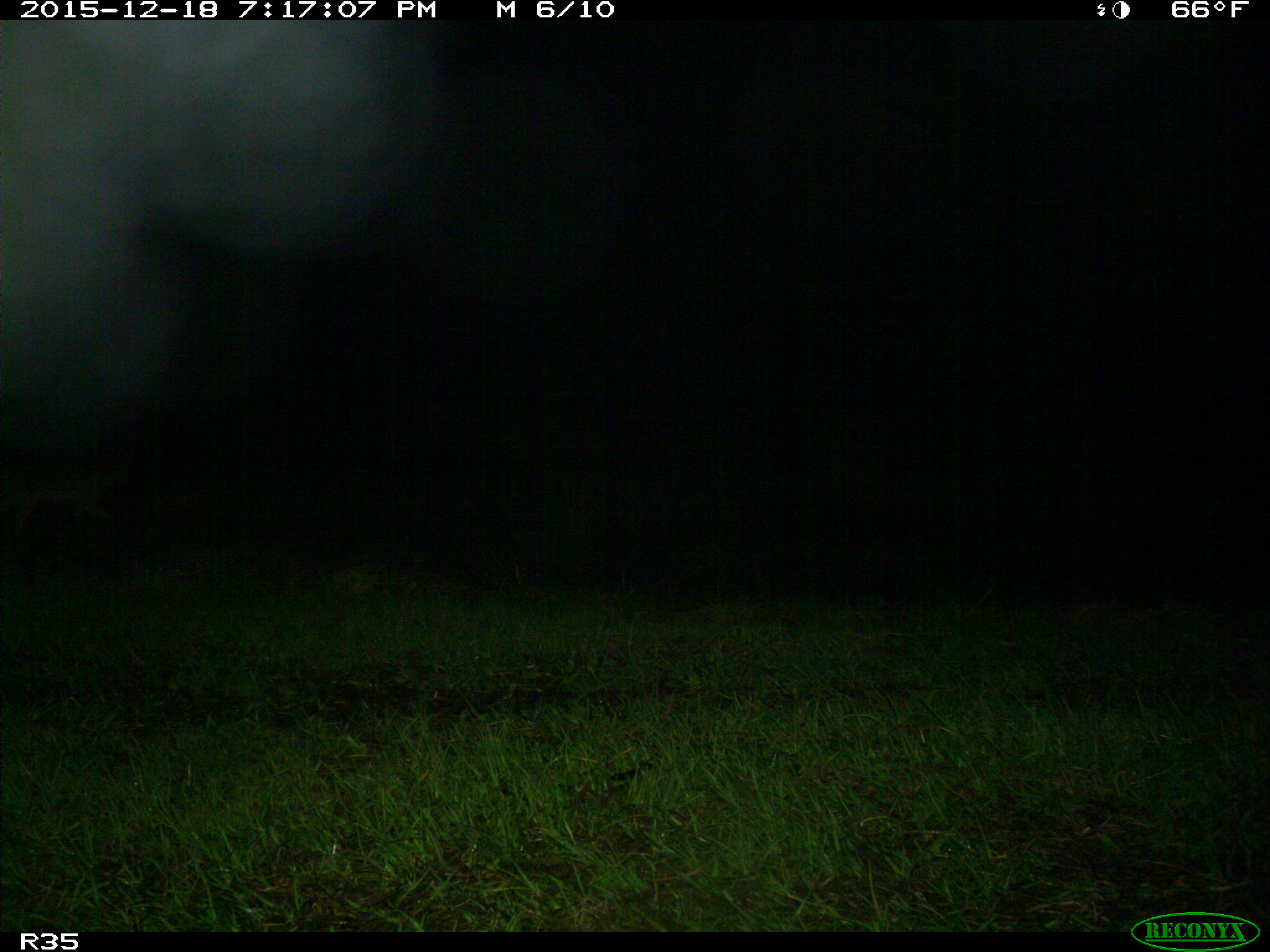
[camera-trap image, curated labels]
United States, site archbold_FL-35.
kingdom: Animalia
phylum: Chordata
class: Mammalia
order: Carnivora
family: Procyonidae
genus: Procyon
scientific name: Procyon lotor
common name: common raccoon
Procyon lotor (common raccoon).